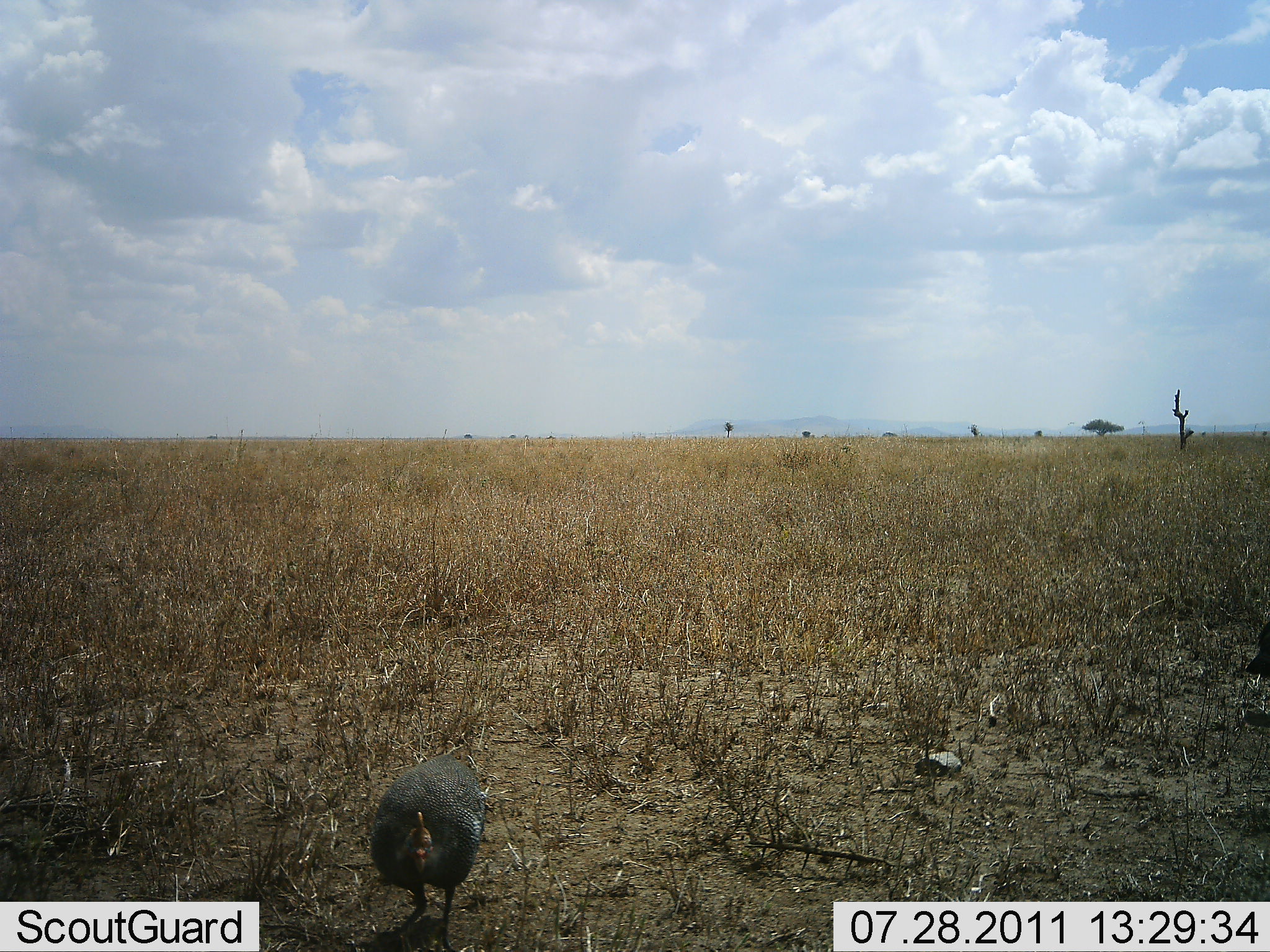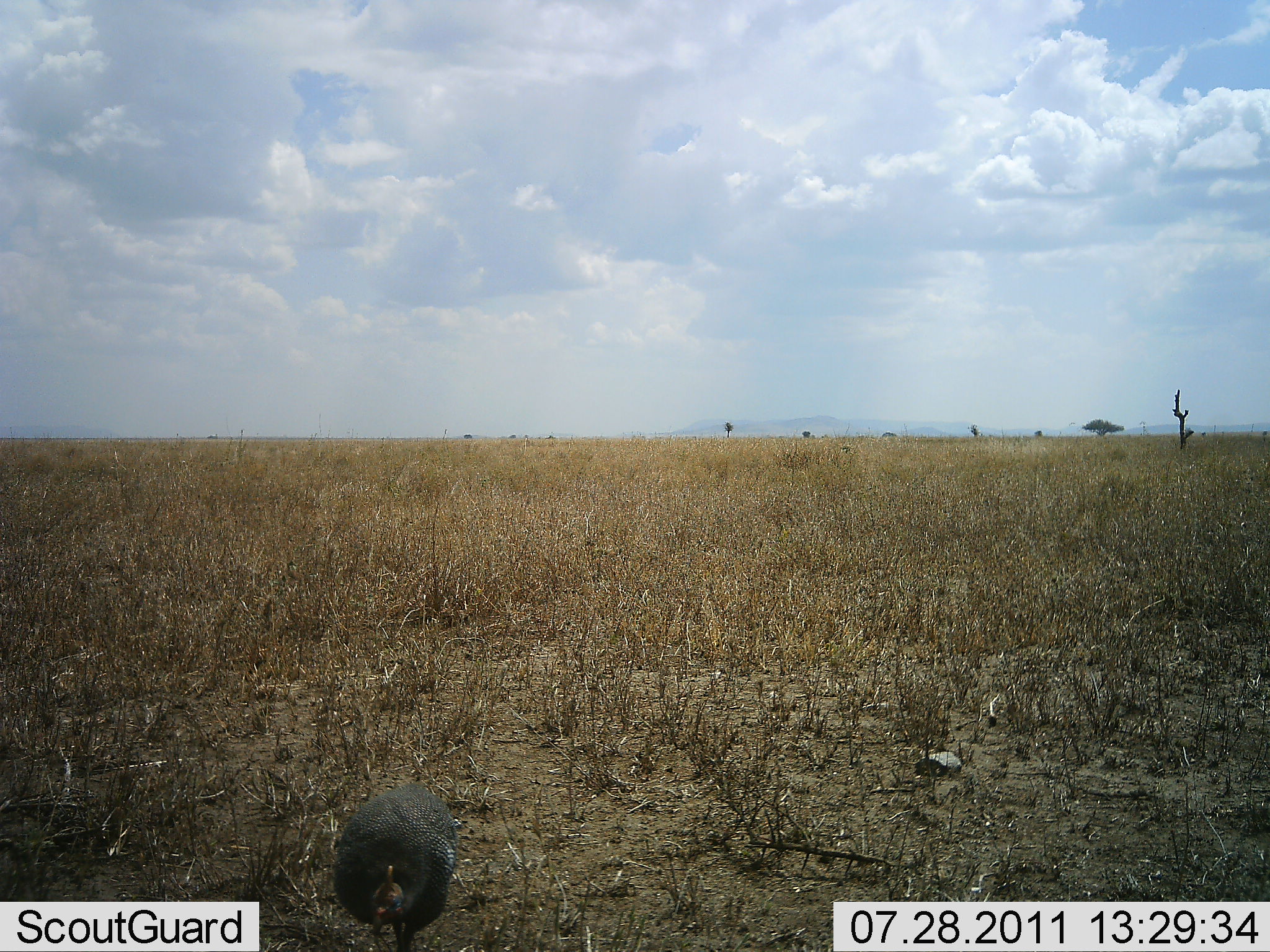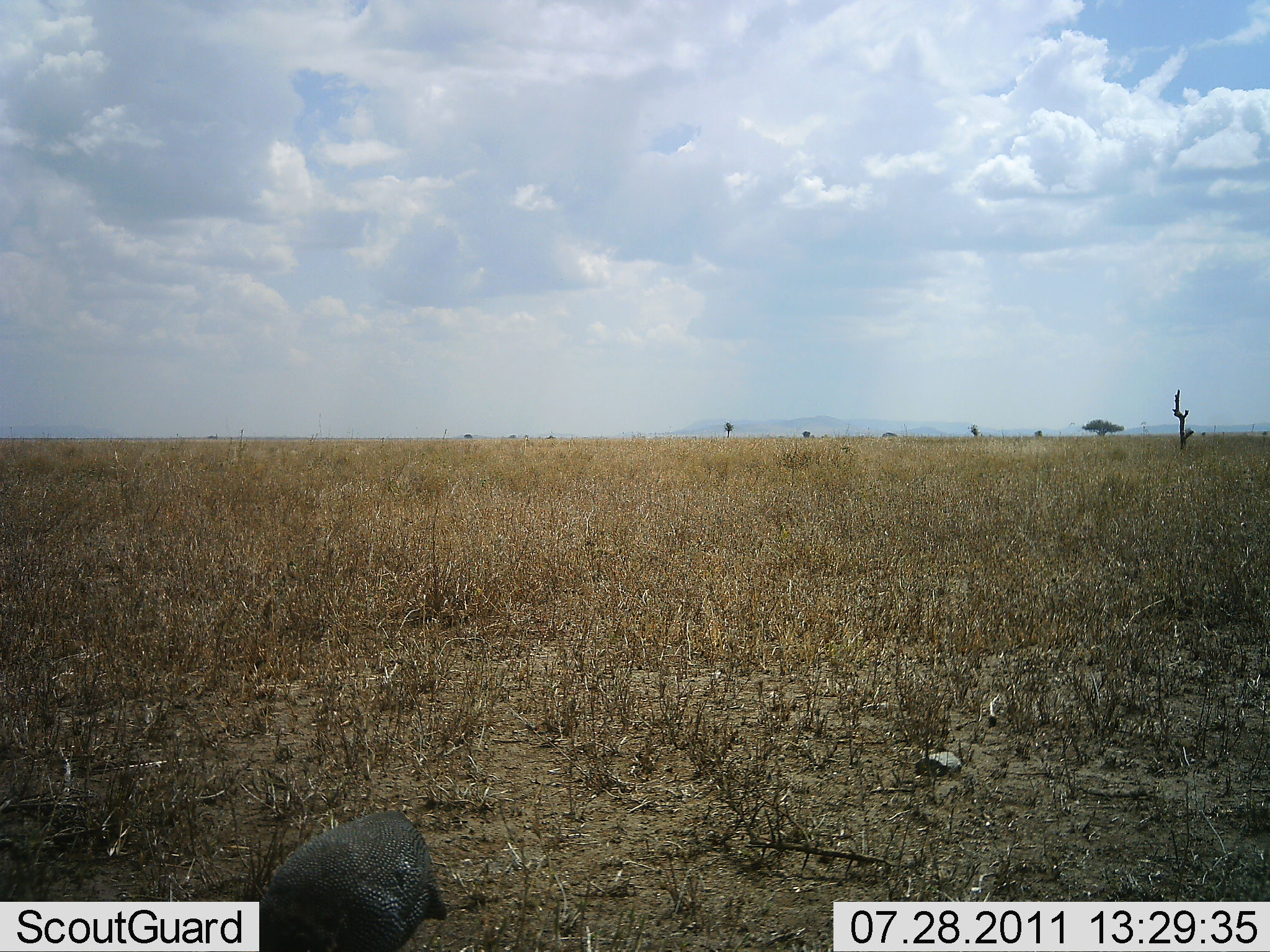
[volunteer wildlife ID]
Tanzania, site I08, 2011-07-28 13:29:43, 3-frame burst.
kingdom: Animalia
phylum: Chordata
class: Aves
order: Galliformes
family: Numididae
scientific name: Numididae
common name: guinea fowl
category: guineafowl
Guineafowl (guinea fowl) (Numididae), count 1. Behavior (volunteer vote fractions): standing 0%, resting 0%, moving 75%, interacting 0%. Young present (vote fraction): 0%. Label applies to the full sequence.